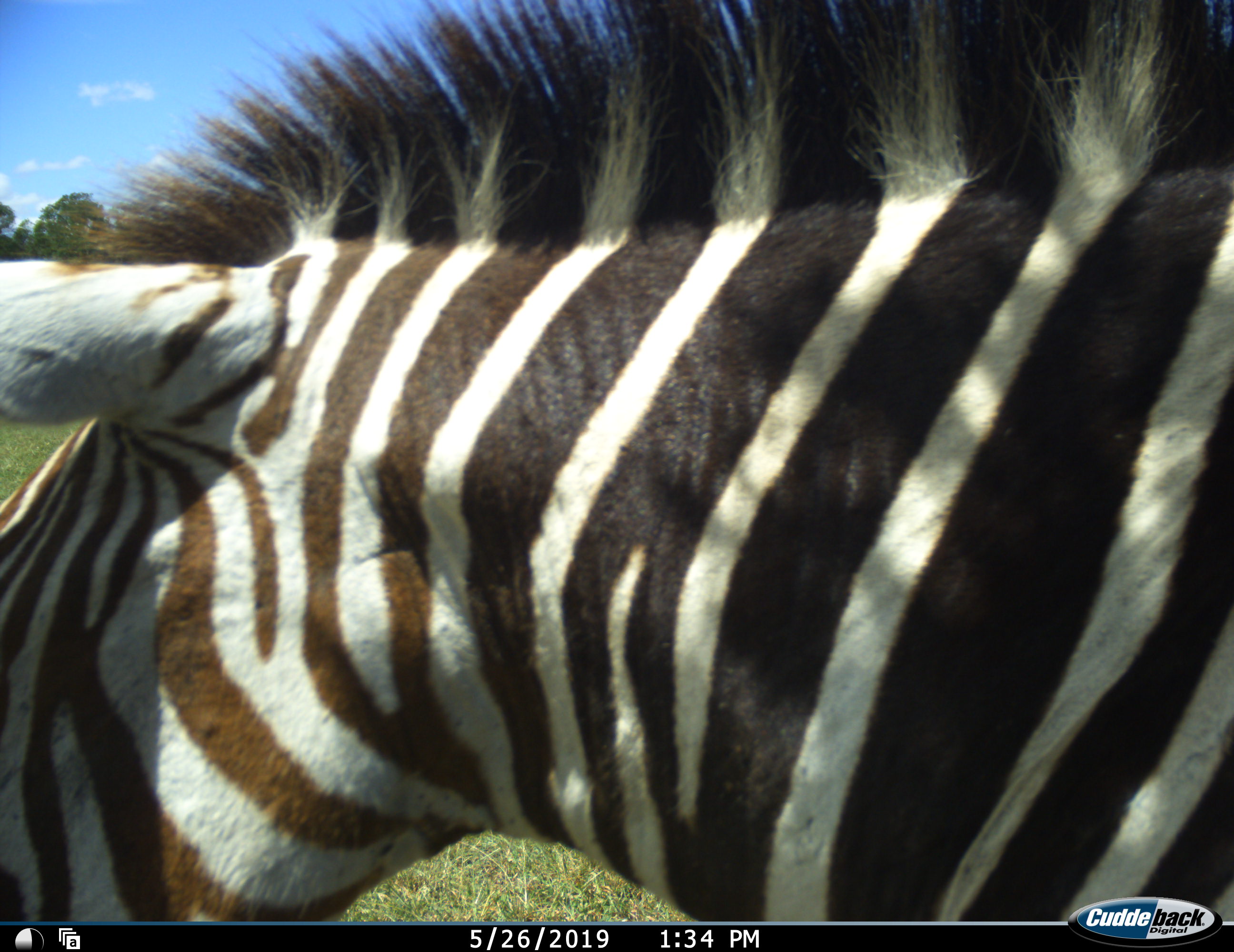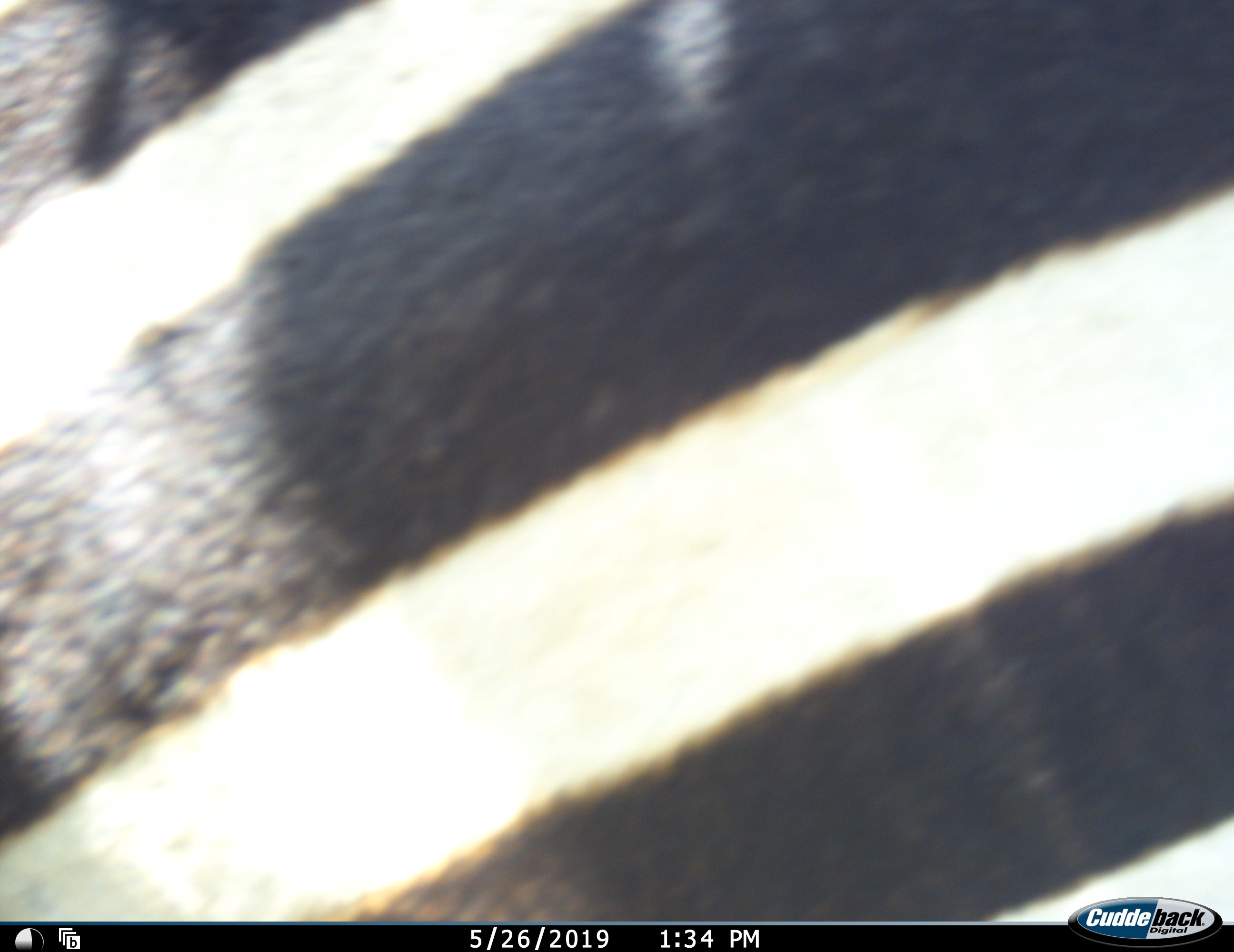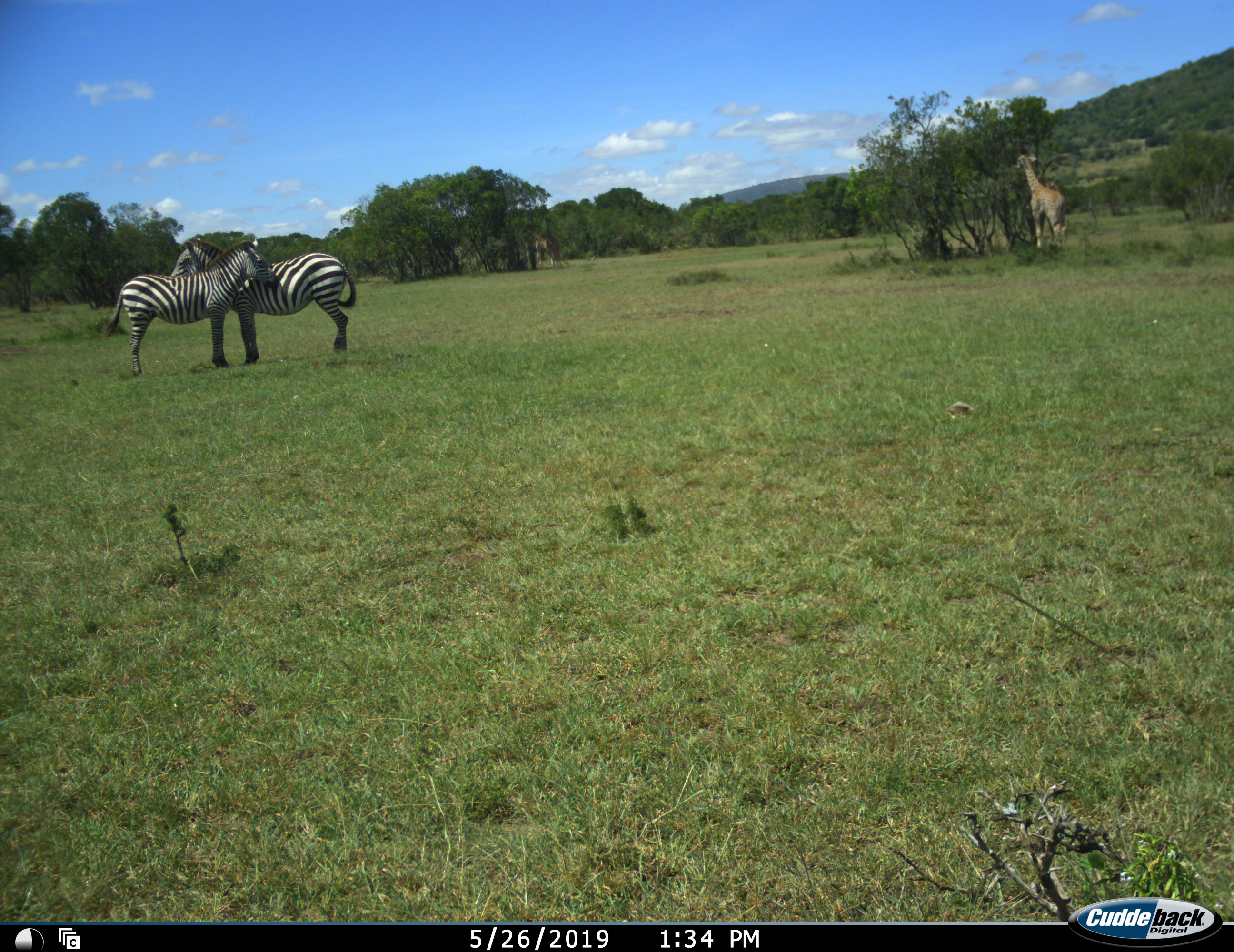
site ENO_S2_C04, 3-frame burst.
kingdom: Animalia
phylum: Chordata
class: Mammalia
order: Artiodactyla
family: Giraffidae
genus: Giraffa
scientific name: Giraffa camelopardalis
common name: giraffe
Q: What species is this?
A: Giraffe (Giraffa camelopardalis).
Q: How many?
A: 1.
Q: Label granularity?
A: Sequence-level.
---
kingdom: Animalia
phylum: Chordata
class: Mammalia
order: Perissodactyla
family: Equidae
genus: Equus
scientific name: Equus quagga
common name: plains zebra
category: zebraplains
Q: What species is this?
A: Zebraplains (plains zebra) (Equus quagga).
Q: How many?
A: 3.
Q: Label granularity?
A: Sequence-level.